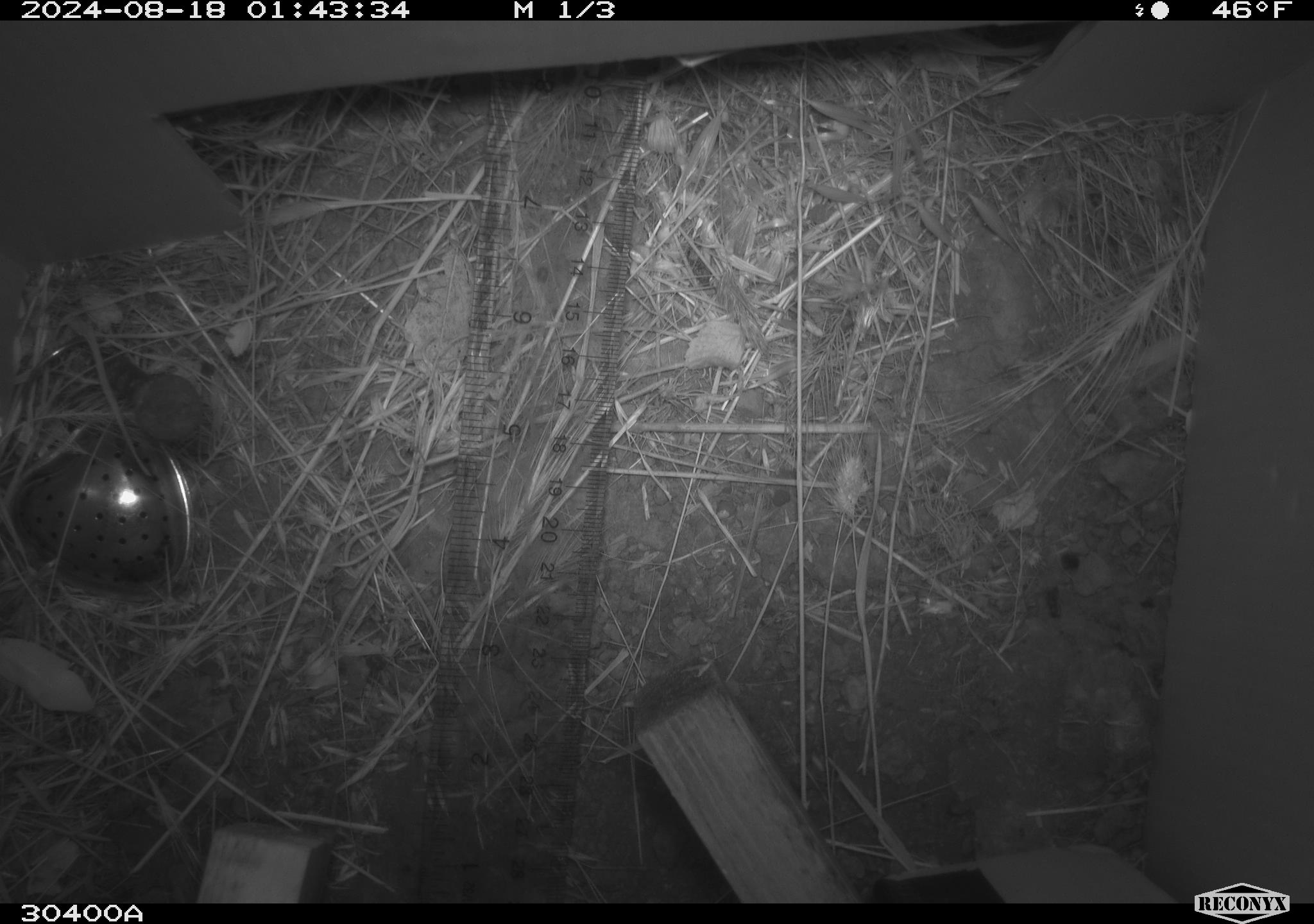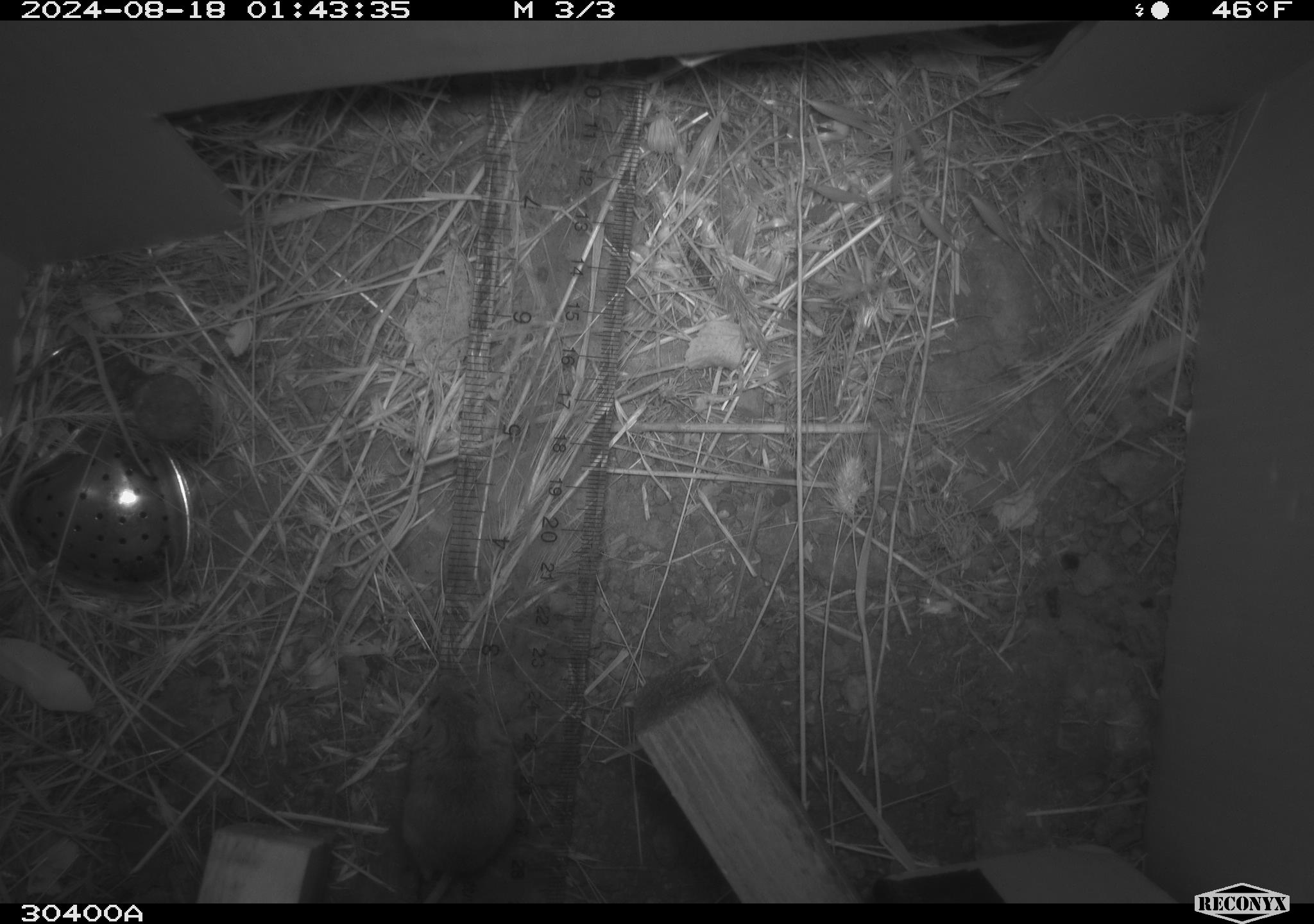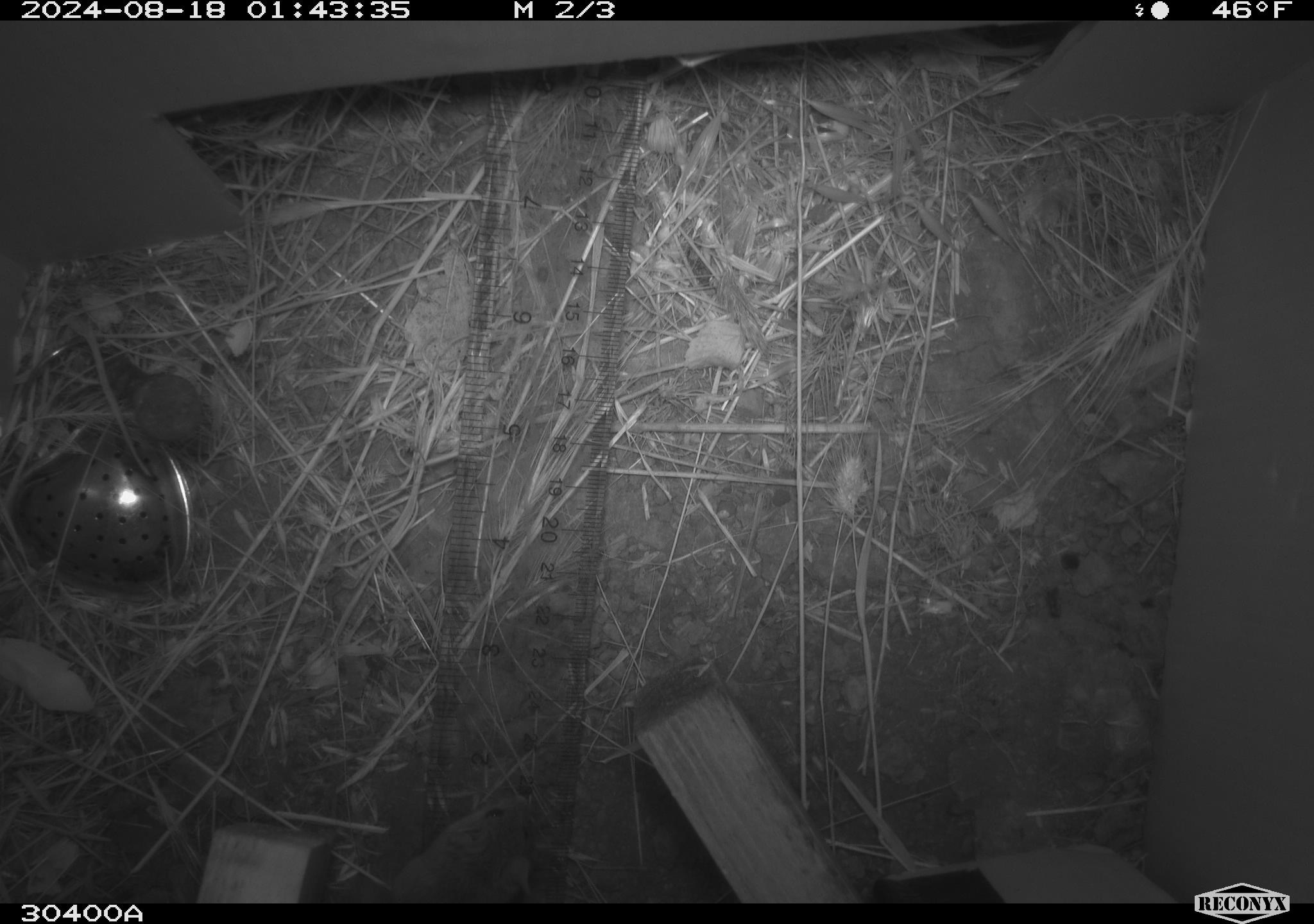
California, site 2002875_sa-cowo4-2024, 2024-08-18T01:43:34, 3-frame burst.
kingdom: Animalia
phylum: Chordata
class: Mammalia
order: Rodentia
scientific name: Rodentia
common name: mouse species